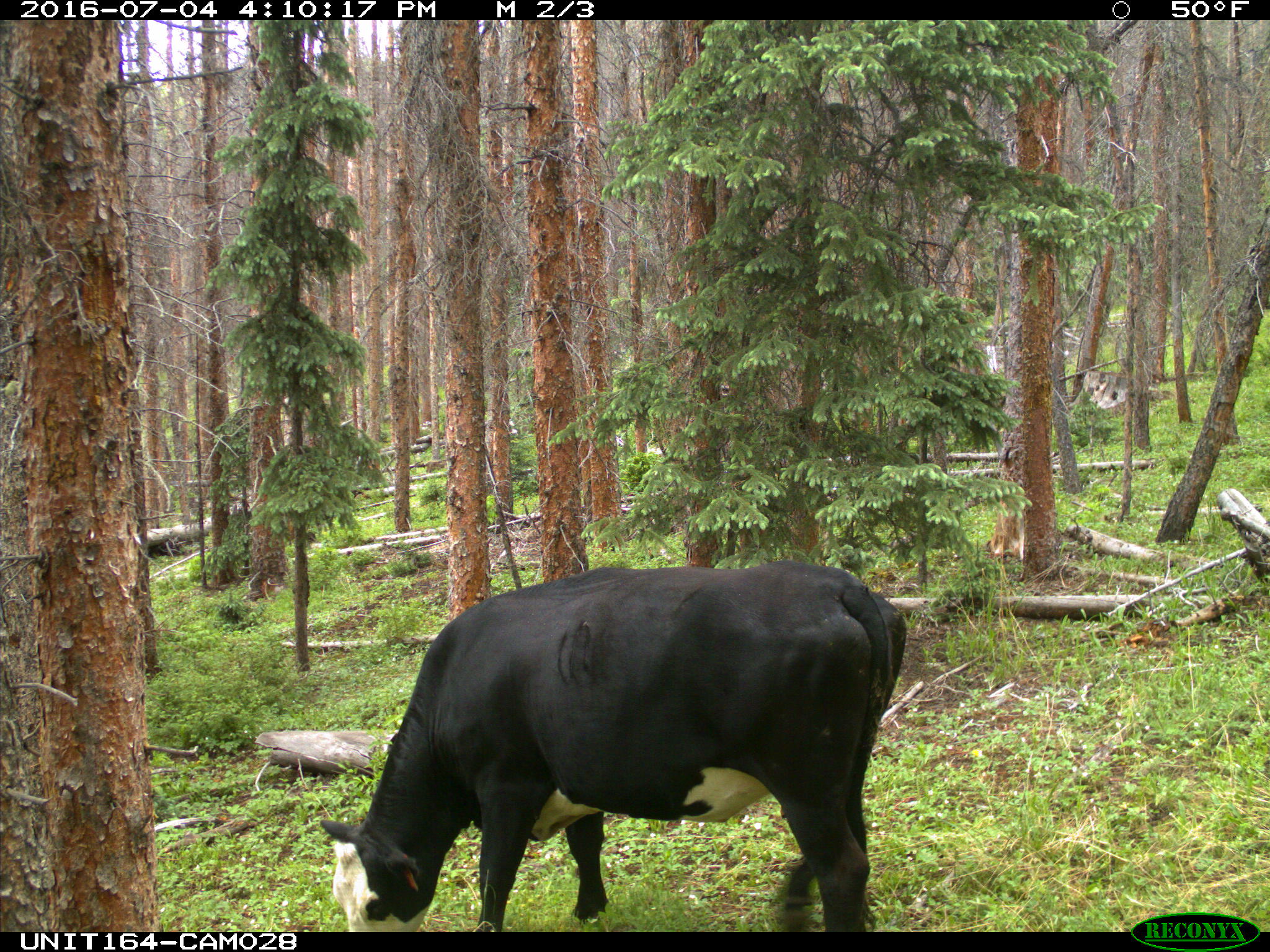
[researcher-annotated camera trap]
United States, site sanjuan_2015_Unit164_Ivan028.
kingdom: Animalia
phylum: Chordata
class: Mammalia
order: Artiodactyla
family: Bovidae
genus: Bos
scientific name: Bos taurus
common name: domestic cow